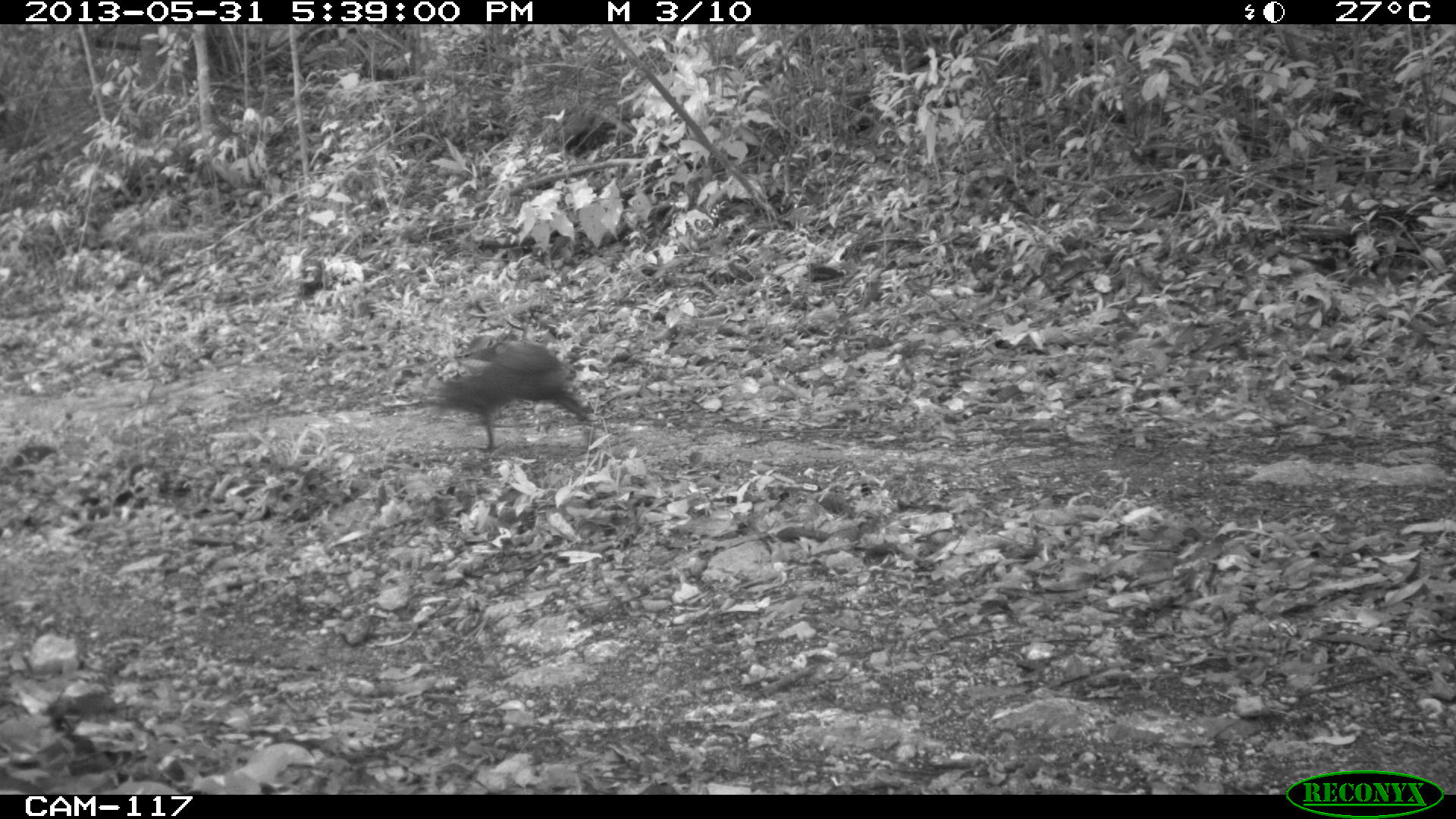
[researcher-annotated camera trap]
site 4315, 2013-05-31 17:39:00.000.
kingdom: Animalia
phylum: Chordata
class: Mammalia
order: Rodentia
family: Dasyproctidae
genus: Dasyprocta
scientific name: Dasyprocta punctata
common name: central american agouti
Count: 1.